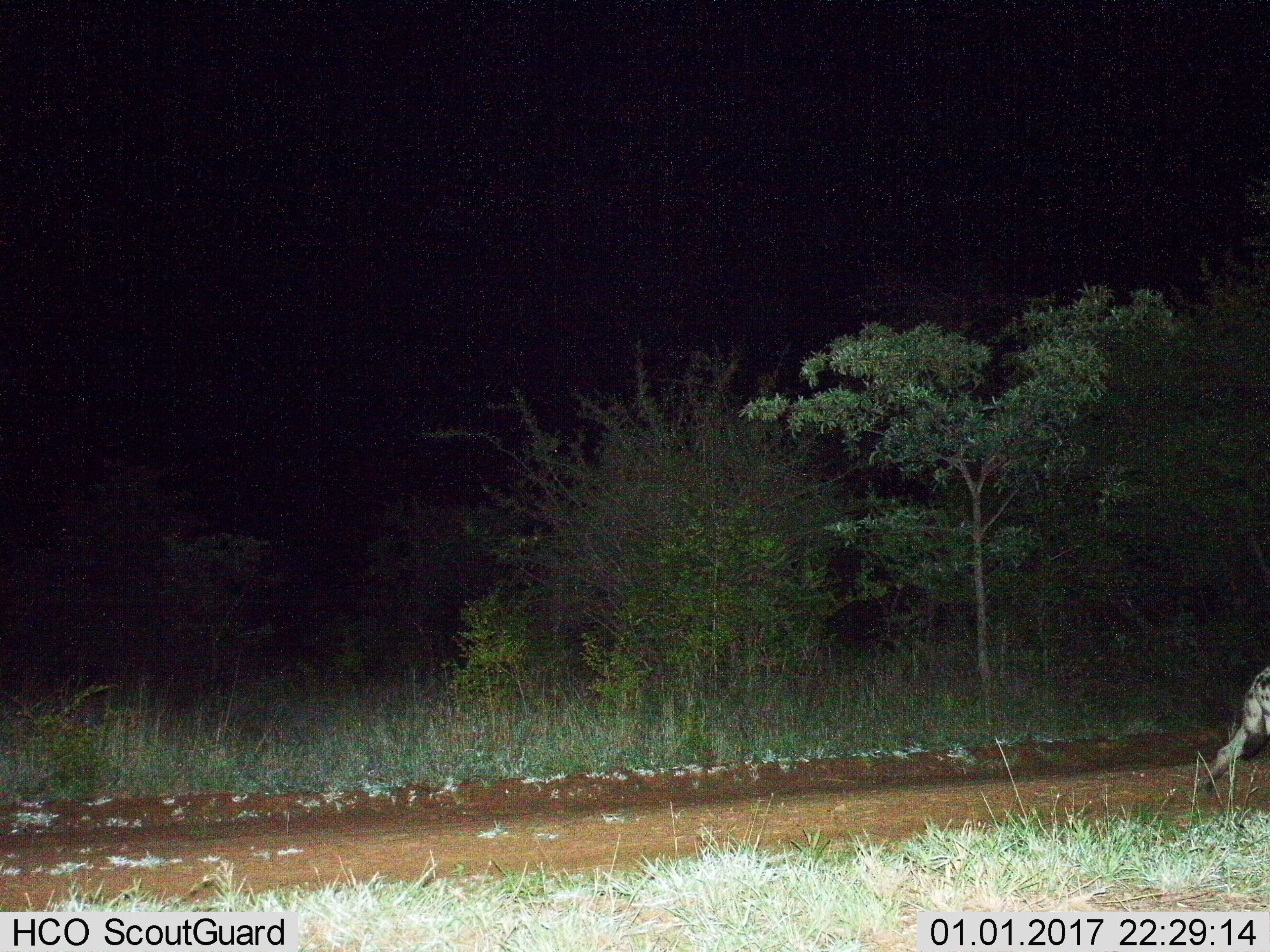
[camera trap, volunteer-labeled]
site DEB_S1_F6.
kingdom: Animalia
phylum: Chordata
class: Mammalia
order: Carnivora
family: Hyaenidae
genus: Crocuta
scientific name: Crocuta crocuta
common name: spotted hyena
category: hyenaspotted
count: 1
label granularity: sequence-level